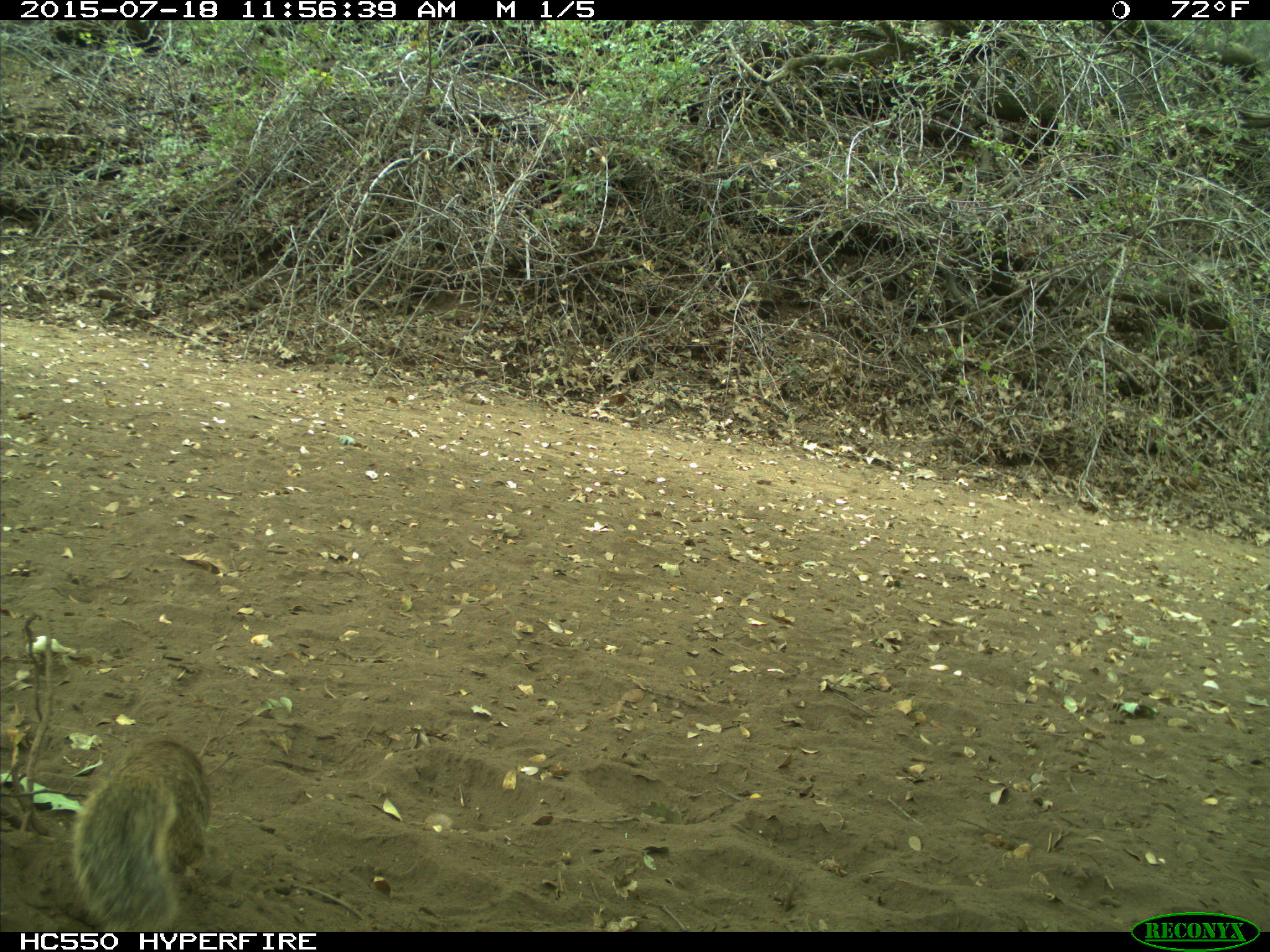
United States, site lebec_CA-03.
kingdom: Animalia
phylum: Chordata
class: Mammalia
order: Rodentia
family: Sciuridae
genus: Otospermophilus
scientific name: Otospermophilus beecheyi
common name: california ground squirrel